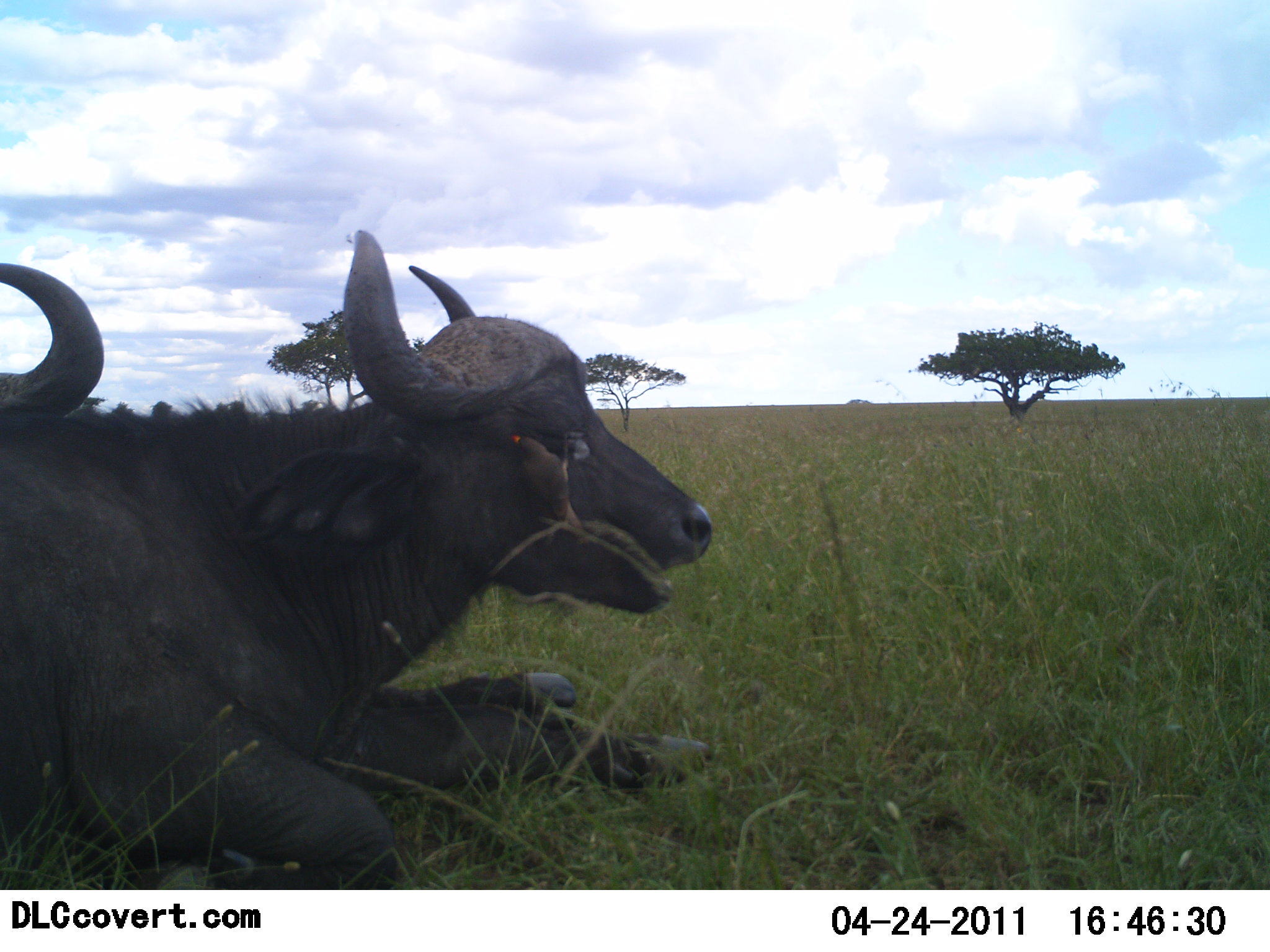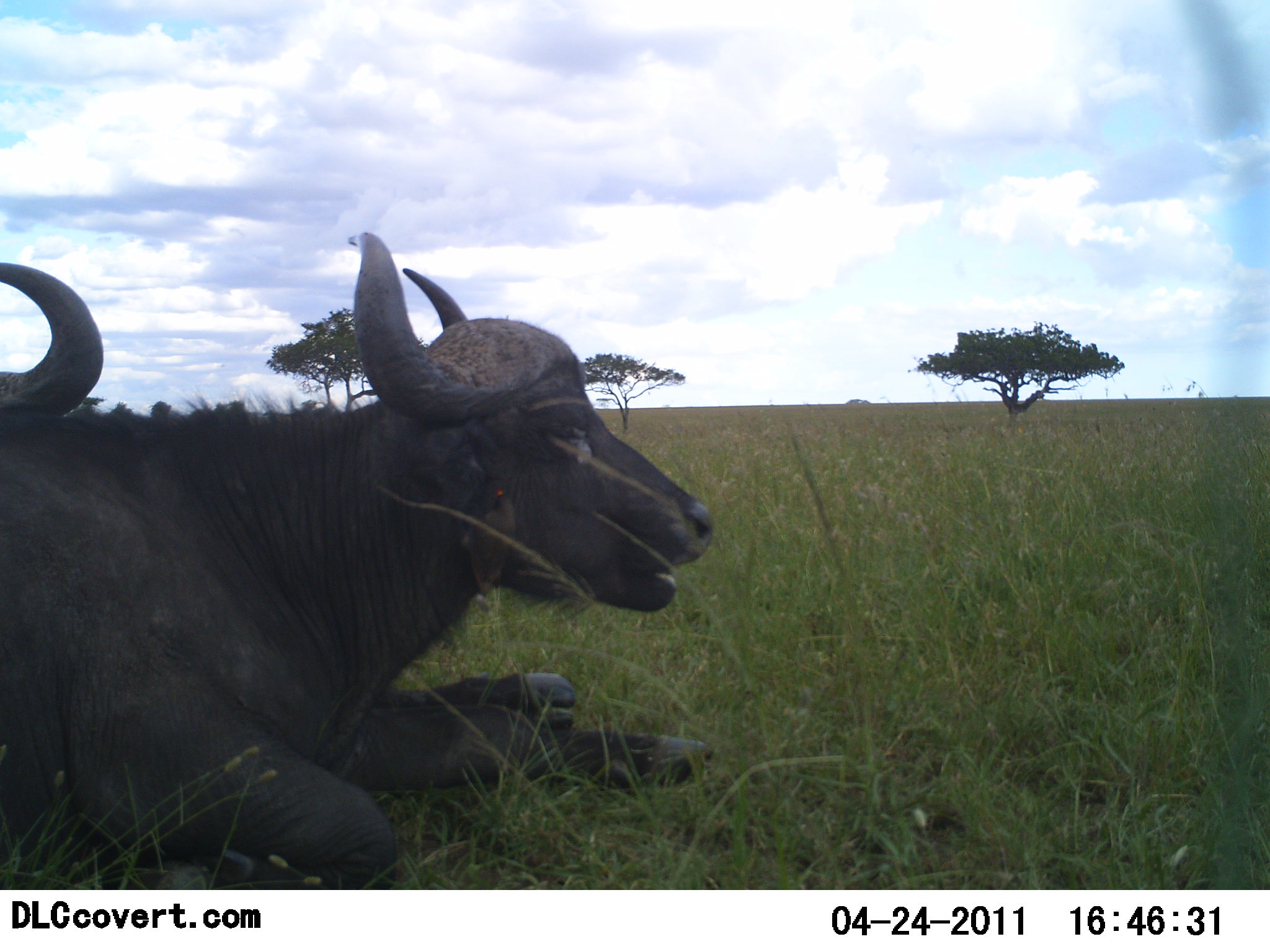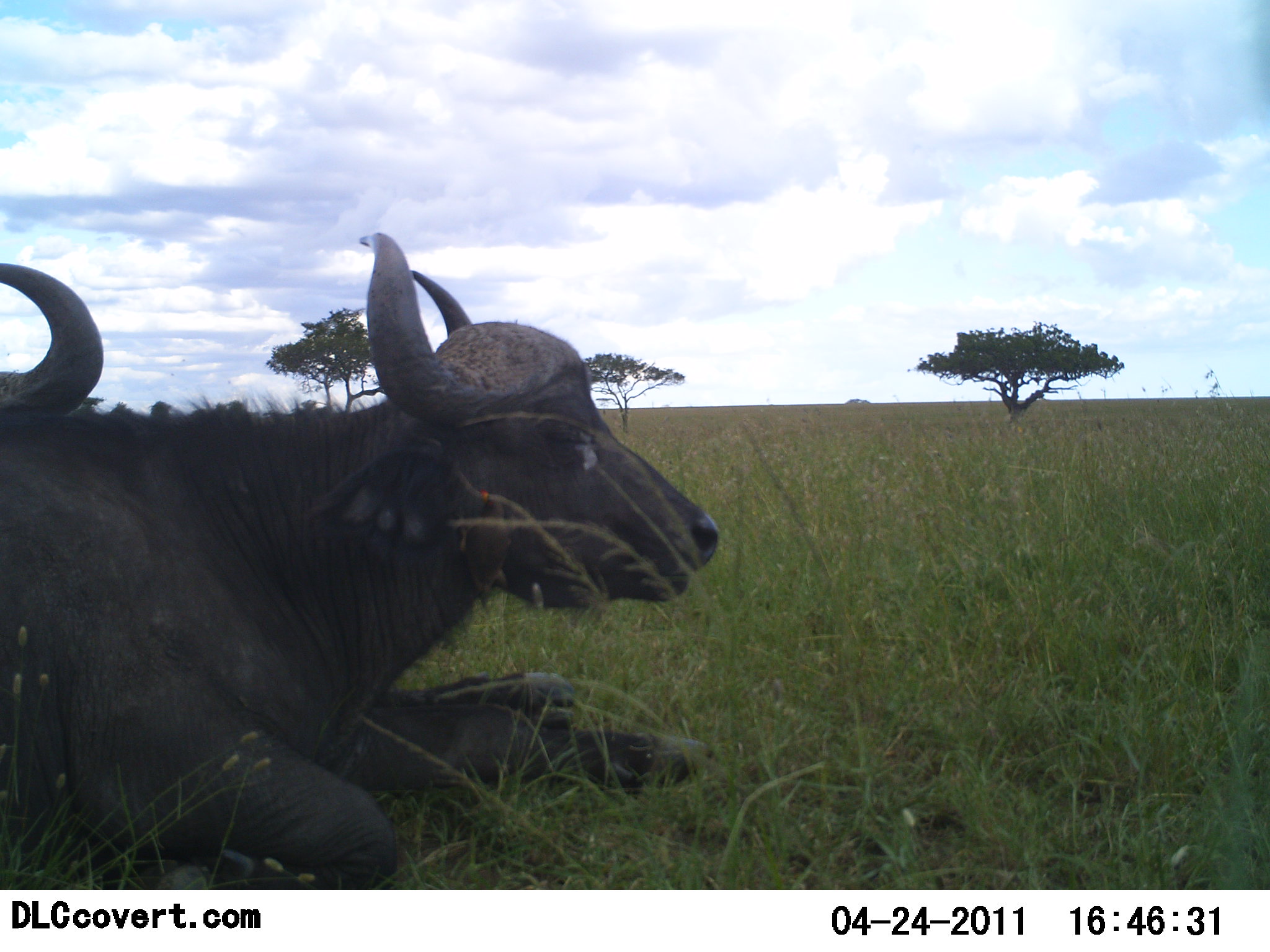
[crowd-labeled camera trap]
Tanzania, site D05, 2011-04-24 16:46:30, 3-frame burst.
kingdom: Animalia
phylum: Chordata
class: Mammalia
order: Artiodactyla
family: Bovidae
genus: Syncerus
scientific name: Syncerus caffer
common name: cape buffalo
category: buffalo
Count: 2.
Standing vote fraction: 0%.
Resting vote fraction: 100%.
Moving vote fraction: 0%.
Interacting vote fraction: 0%.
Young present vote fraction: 8%.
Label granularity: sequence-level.